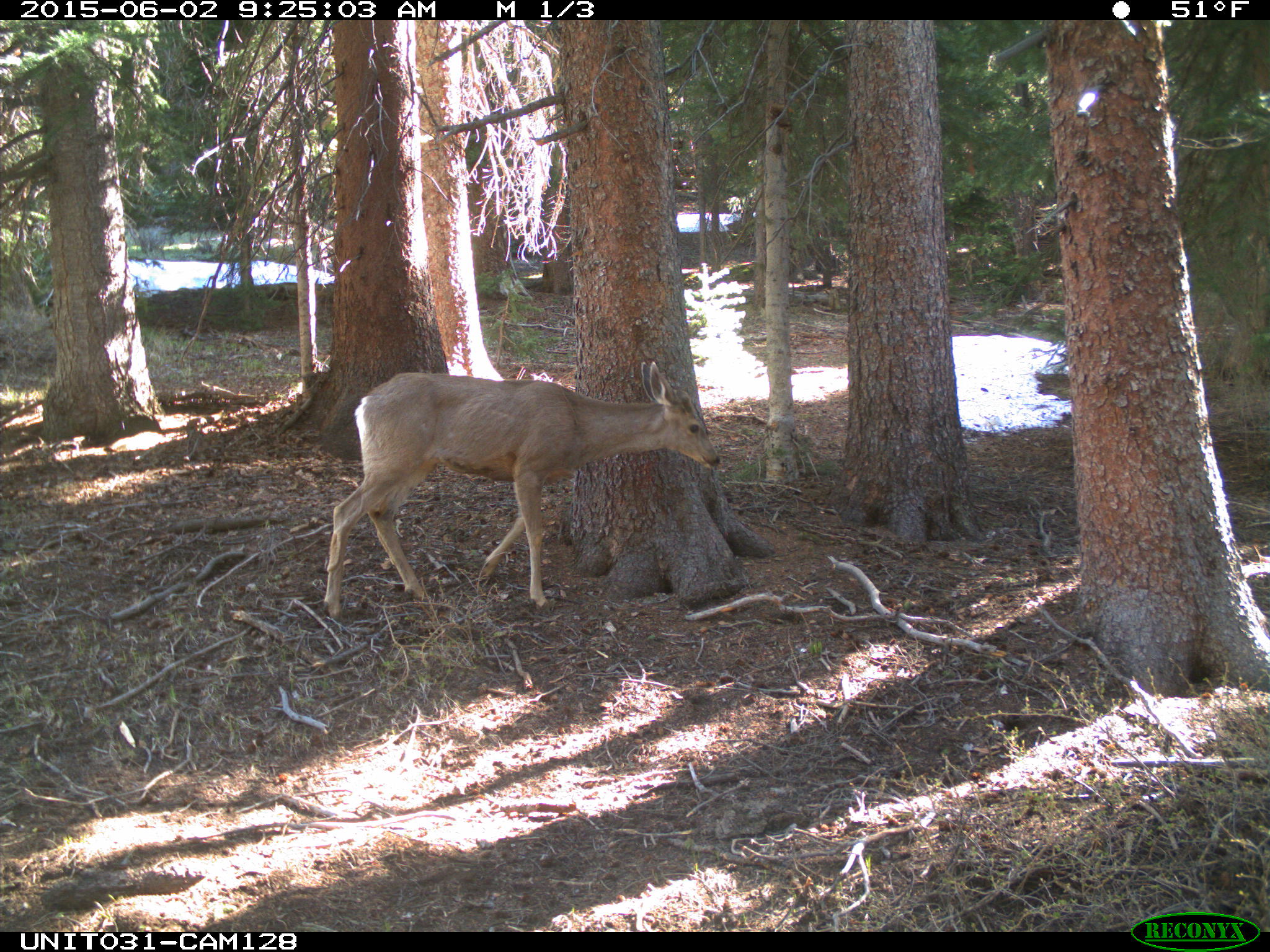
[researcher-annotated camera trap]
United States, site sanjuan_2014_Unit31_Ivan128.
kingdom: Animalia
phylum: Chordata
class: Mammalia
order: Artiodactyla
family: Cervidae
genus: Odocoileus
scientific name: Odocoileus hemionus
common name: mule deer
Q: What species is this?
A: Odocoileus hemionus (mule deer).